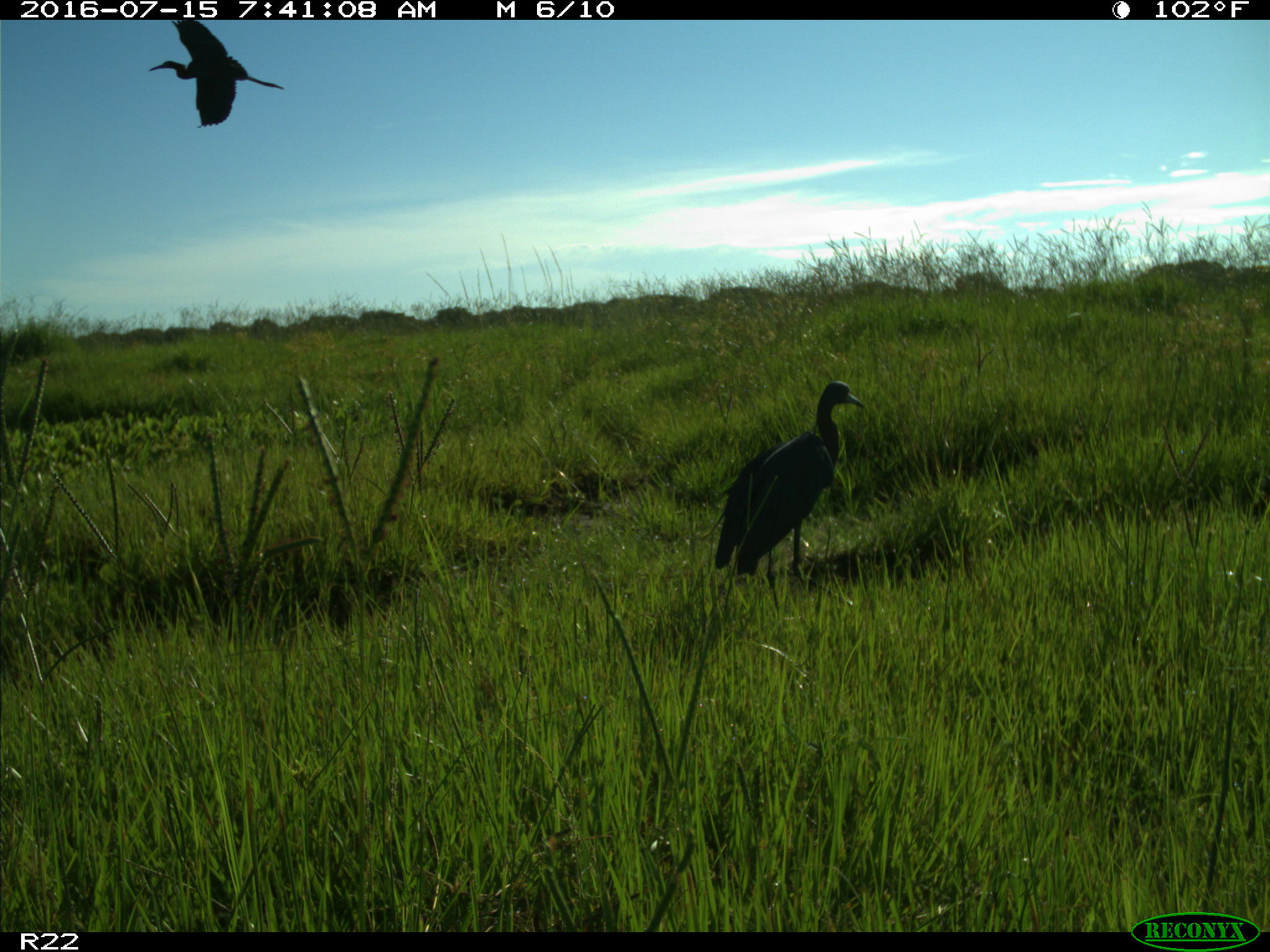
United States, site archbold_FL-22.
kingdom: Animalia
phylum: Chordata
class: Aves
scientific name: Aves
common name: birds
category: unidentified bird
Unidentified bird (birds) (Aves).